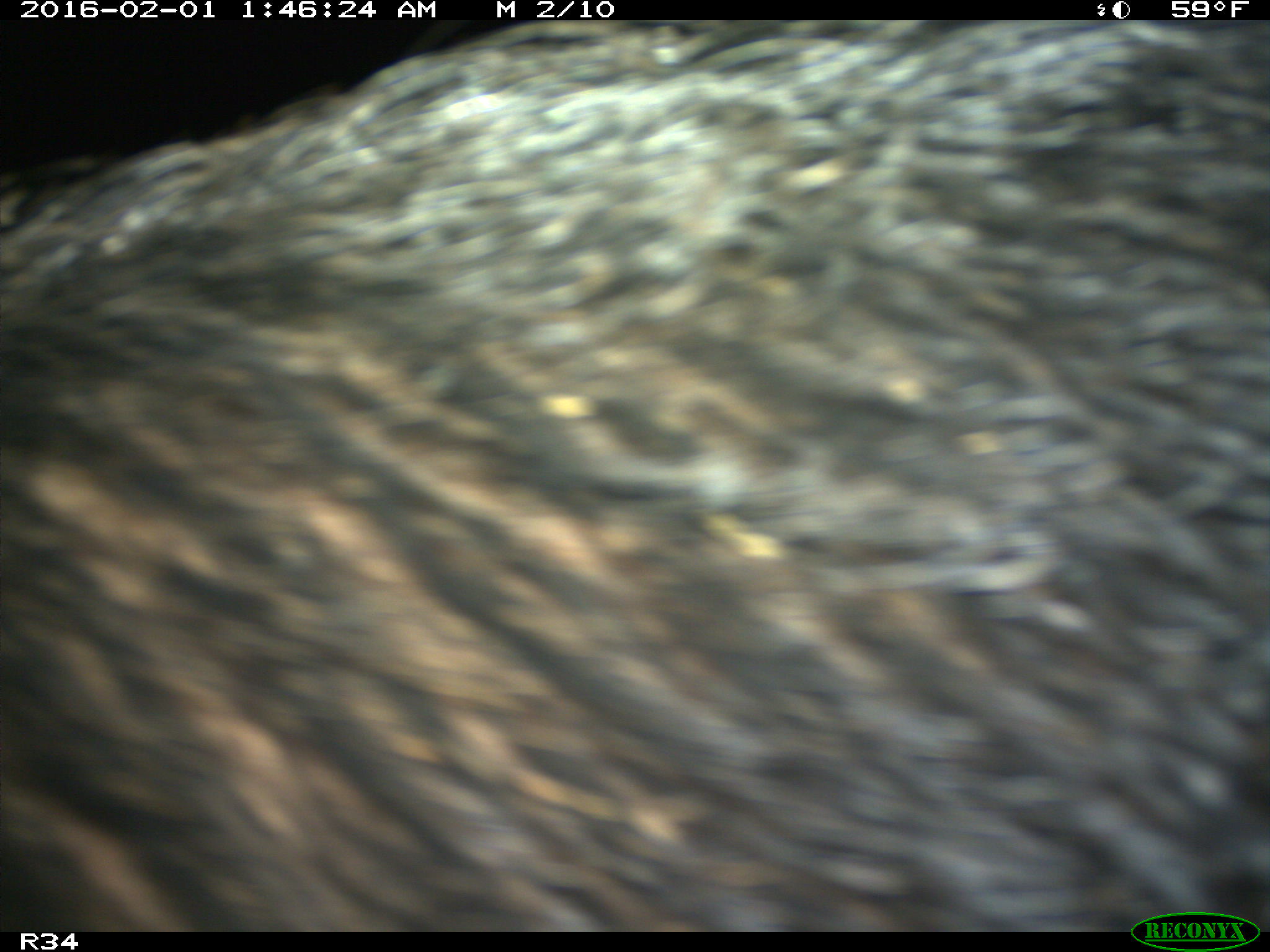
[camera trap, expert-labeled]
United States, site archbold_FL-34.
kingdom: Animalia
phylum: Chordata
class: Mammalia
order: Artiodactyla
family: Suidae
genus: Sus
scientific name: Sus scrofa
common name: wild boar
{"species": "Sus scrofa (wild boar)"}